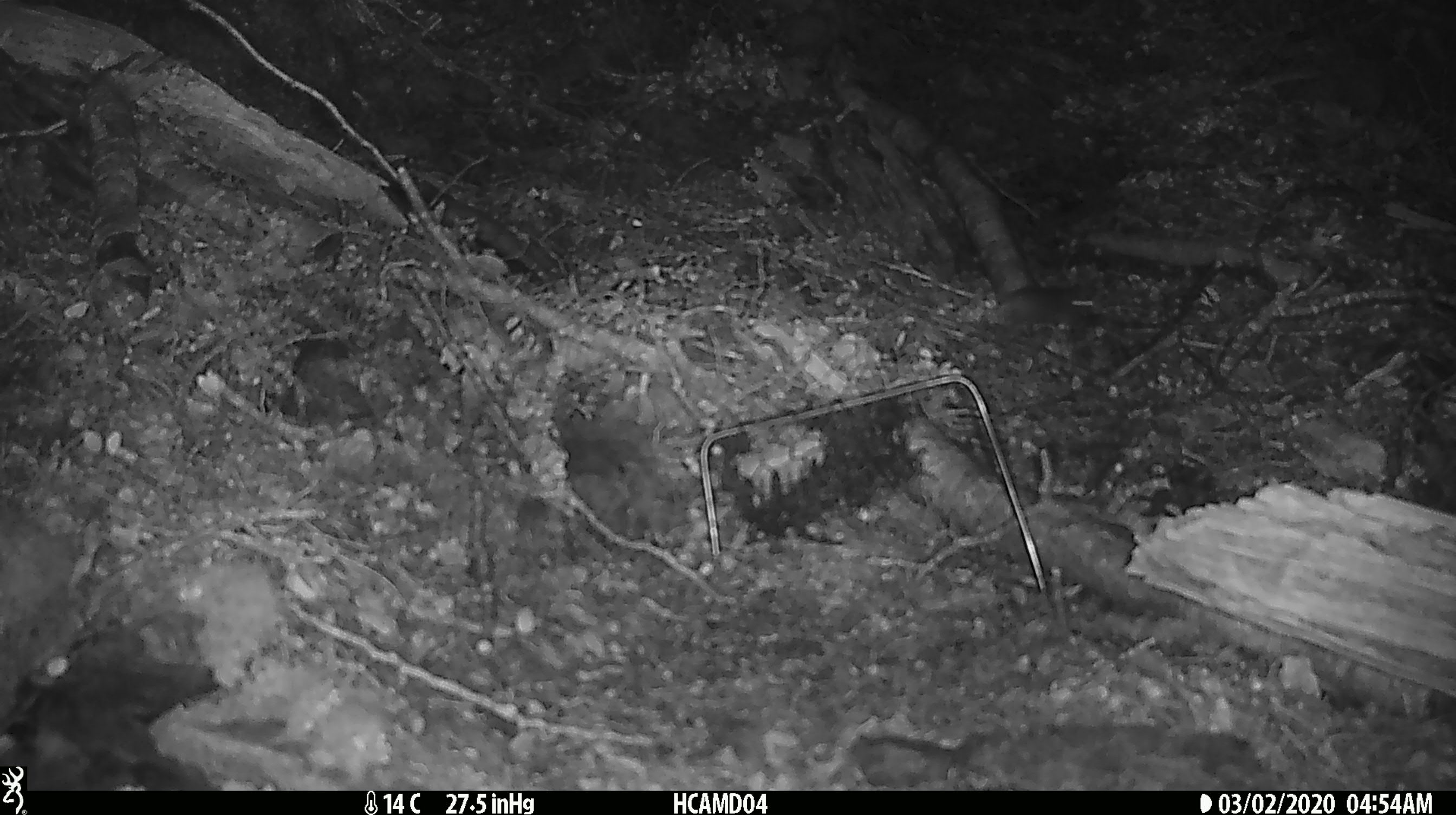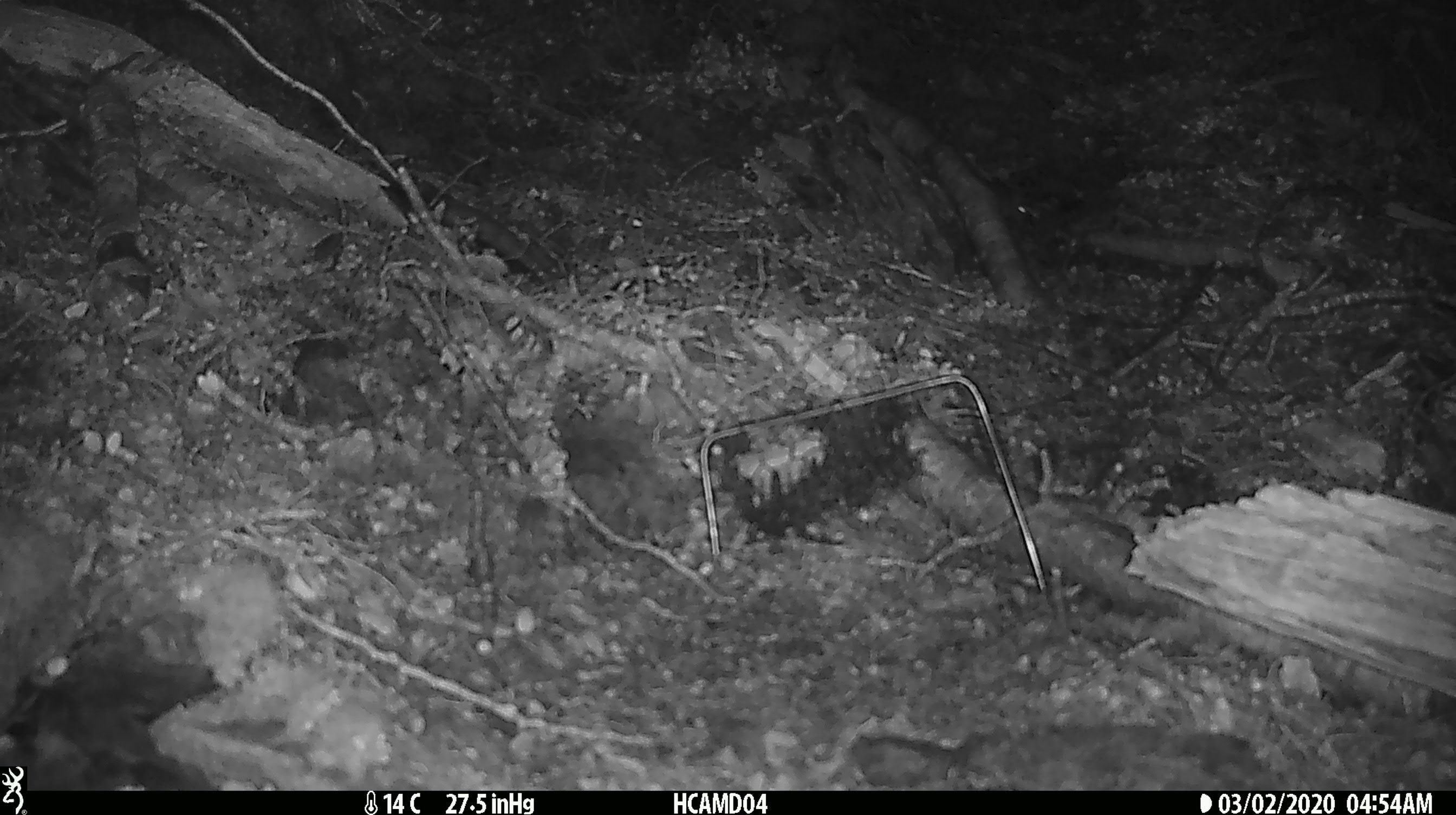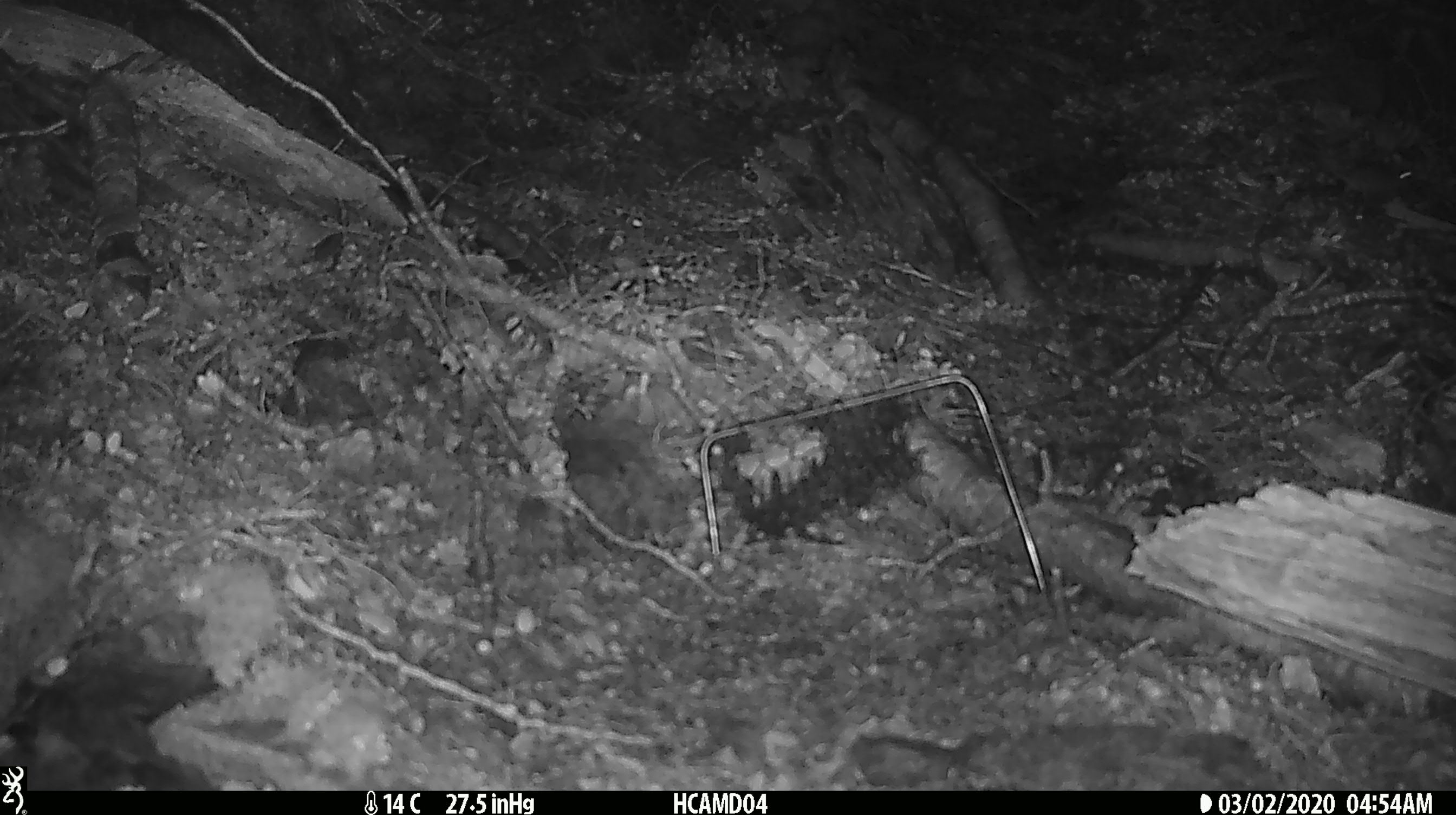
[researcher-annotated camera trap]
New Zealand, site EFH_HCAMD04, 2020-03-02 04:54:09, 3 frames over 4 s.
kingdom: Animalia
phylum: Chordata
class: Mammalia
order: Rodentia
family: Muridae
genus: Mus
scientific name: Mus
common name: mouse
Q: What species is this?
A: Mouse (Mus).